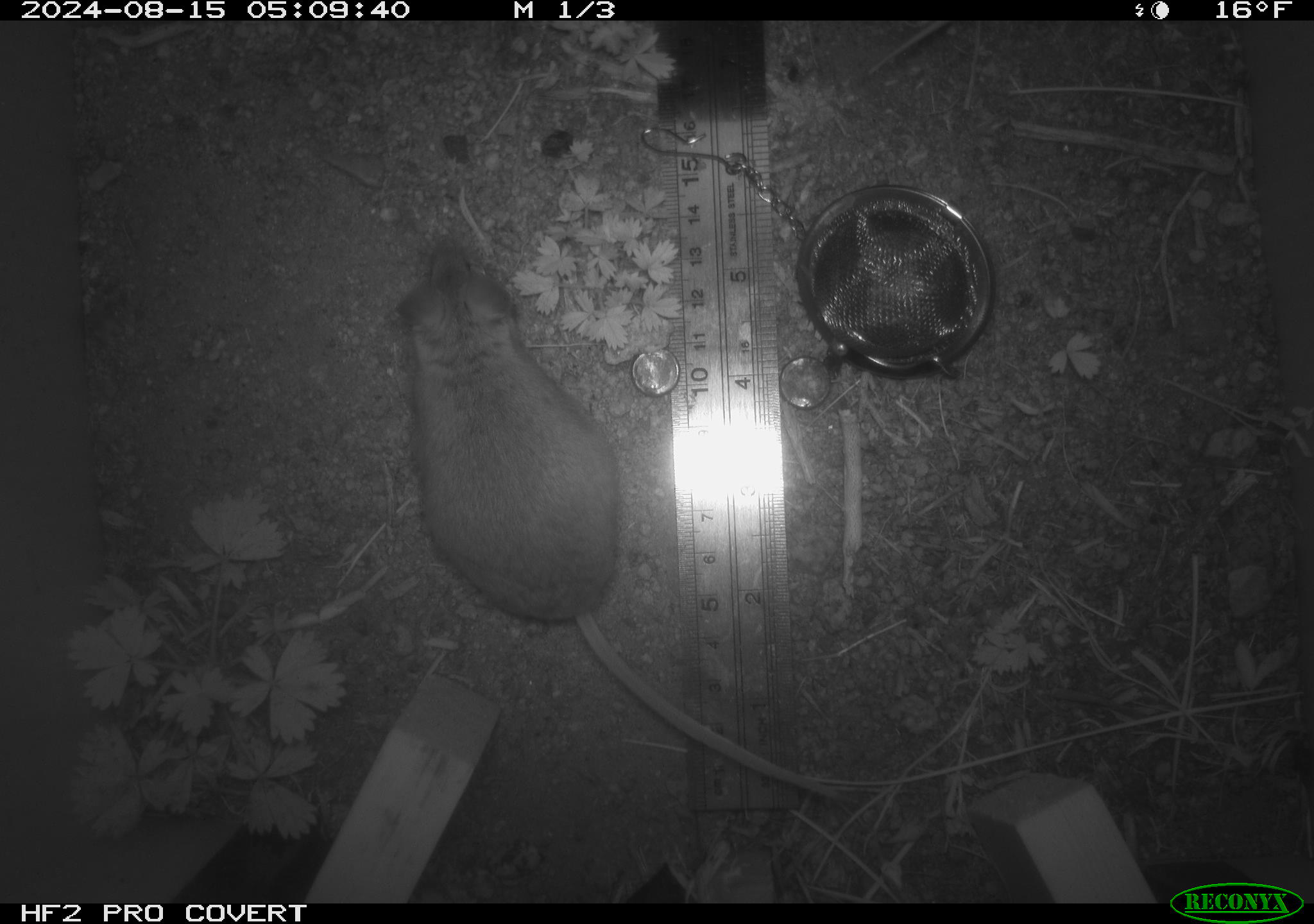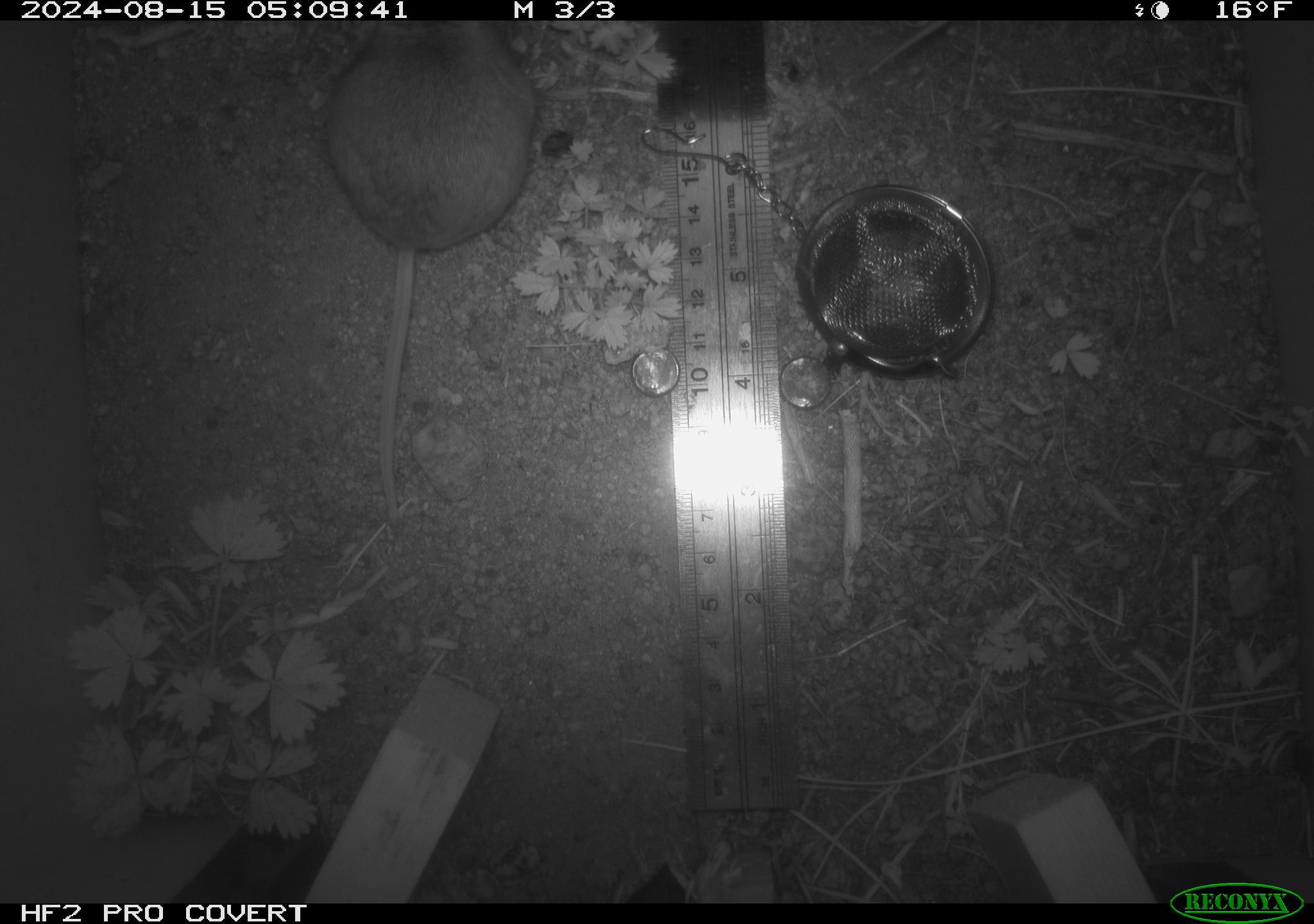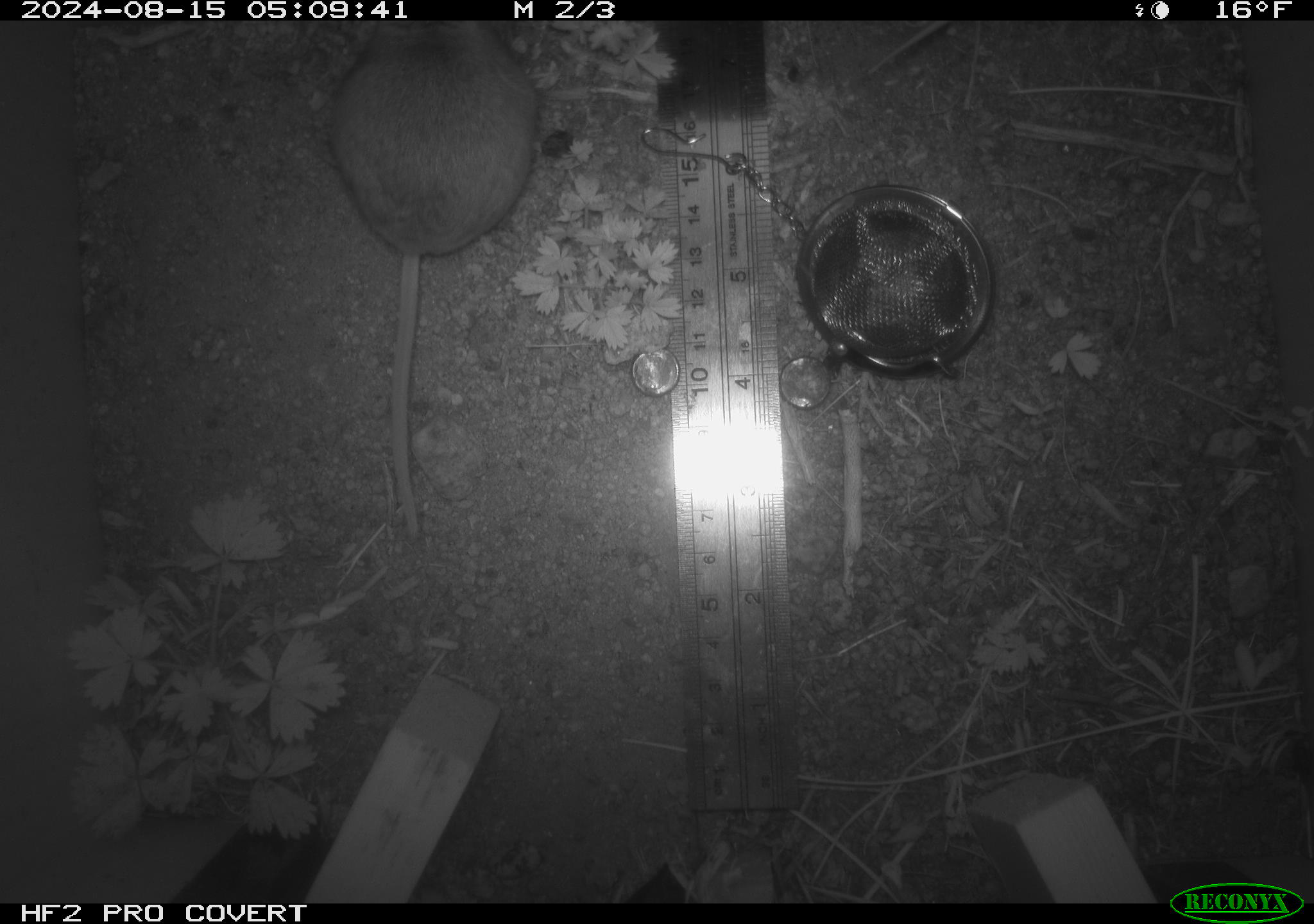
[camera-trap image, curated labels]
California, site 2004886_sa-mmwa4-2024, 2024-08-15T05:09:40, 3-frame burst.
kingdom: Animalia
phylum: Chordata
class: Mammalia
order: Rodentia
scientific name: Rodentia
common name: mouse species